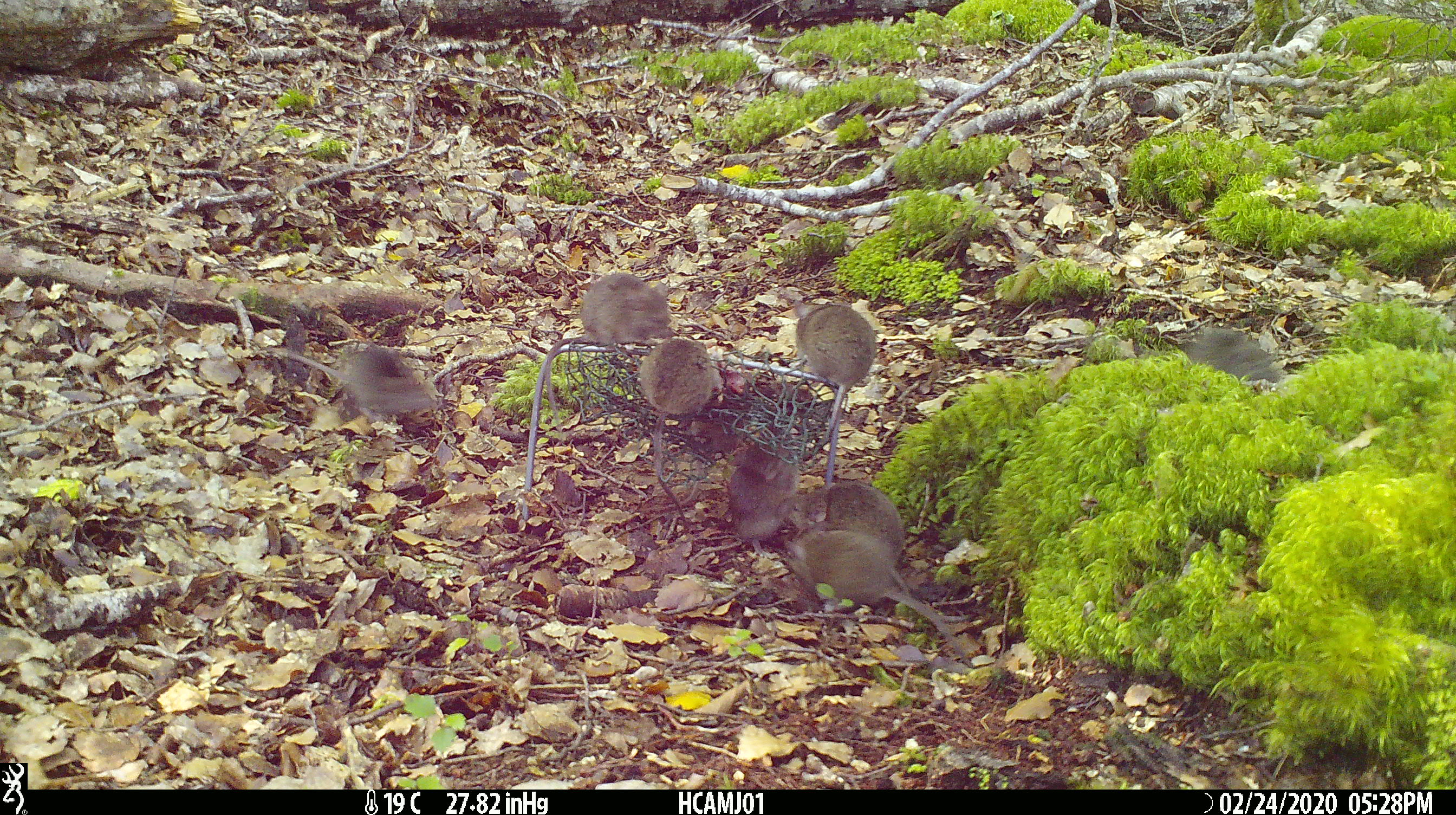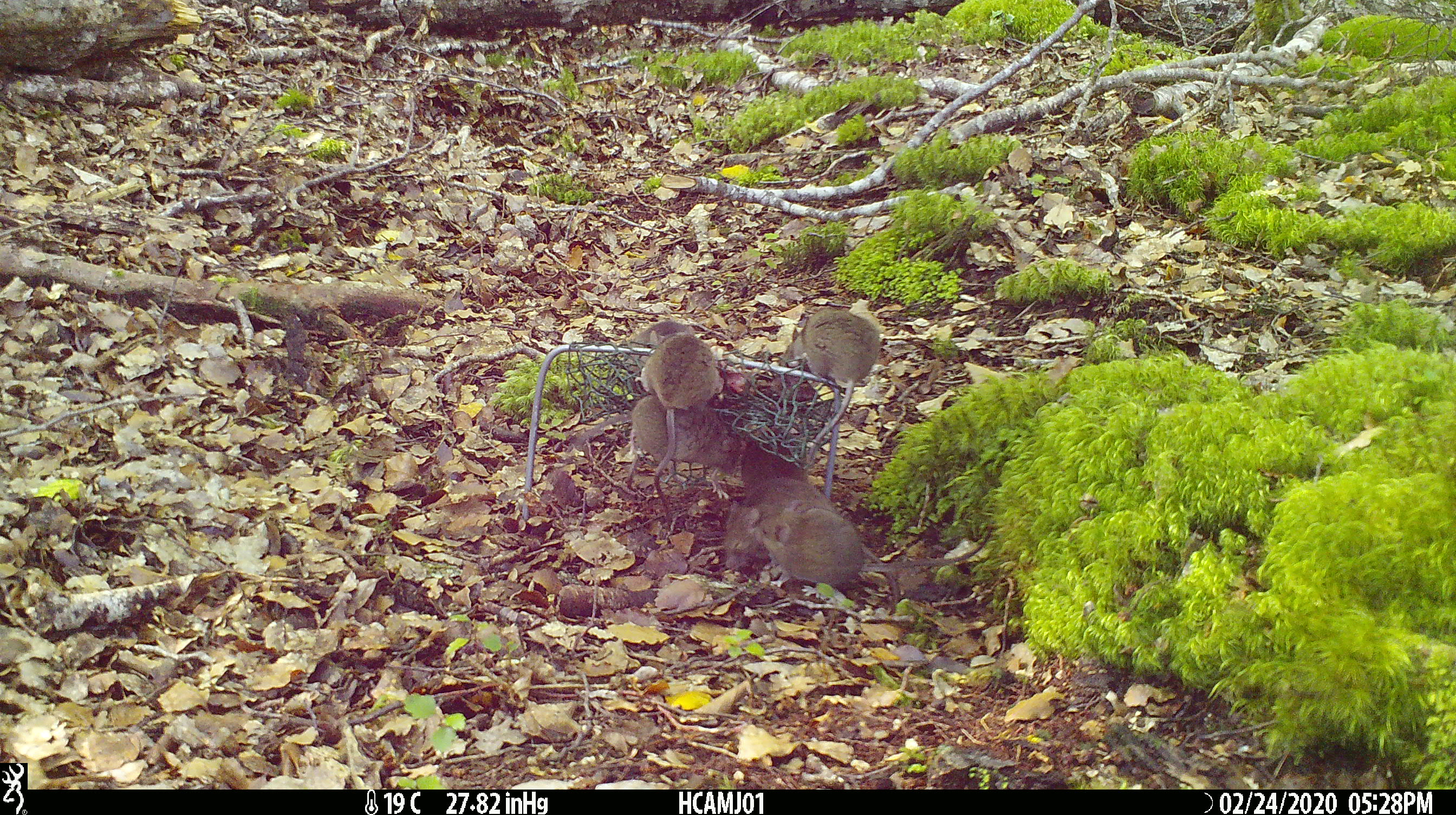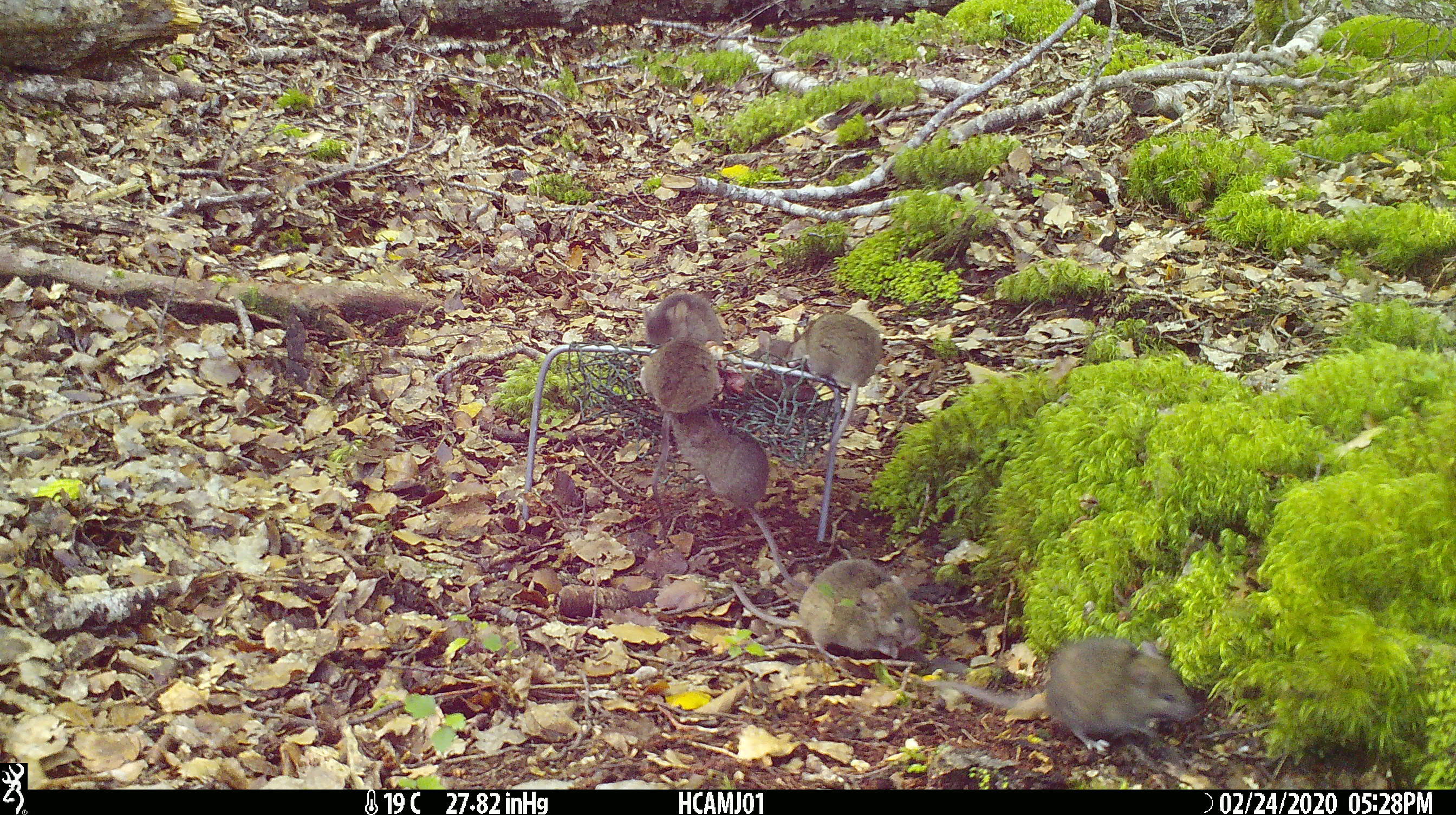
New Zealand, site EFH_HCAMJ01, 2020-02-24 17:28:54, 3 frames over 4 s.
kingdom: Animalia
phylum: Chordata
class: Mammalia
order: Rodentia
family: Muridae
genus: Mus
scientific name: Mus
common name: mouse